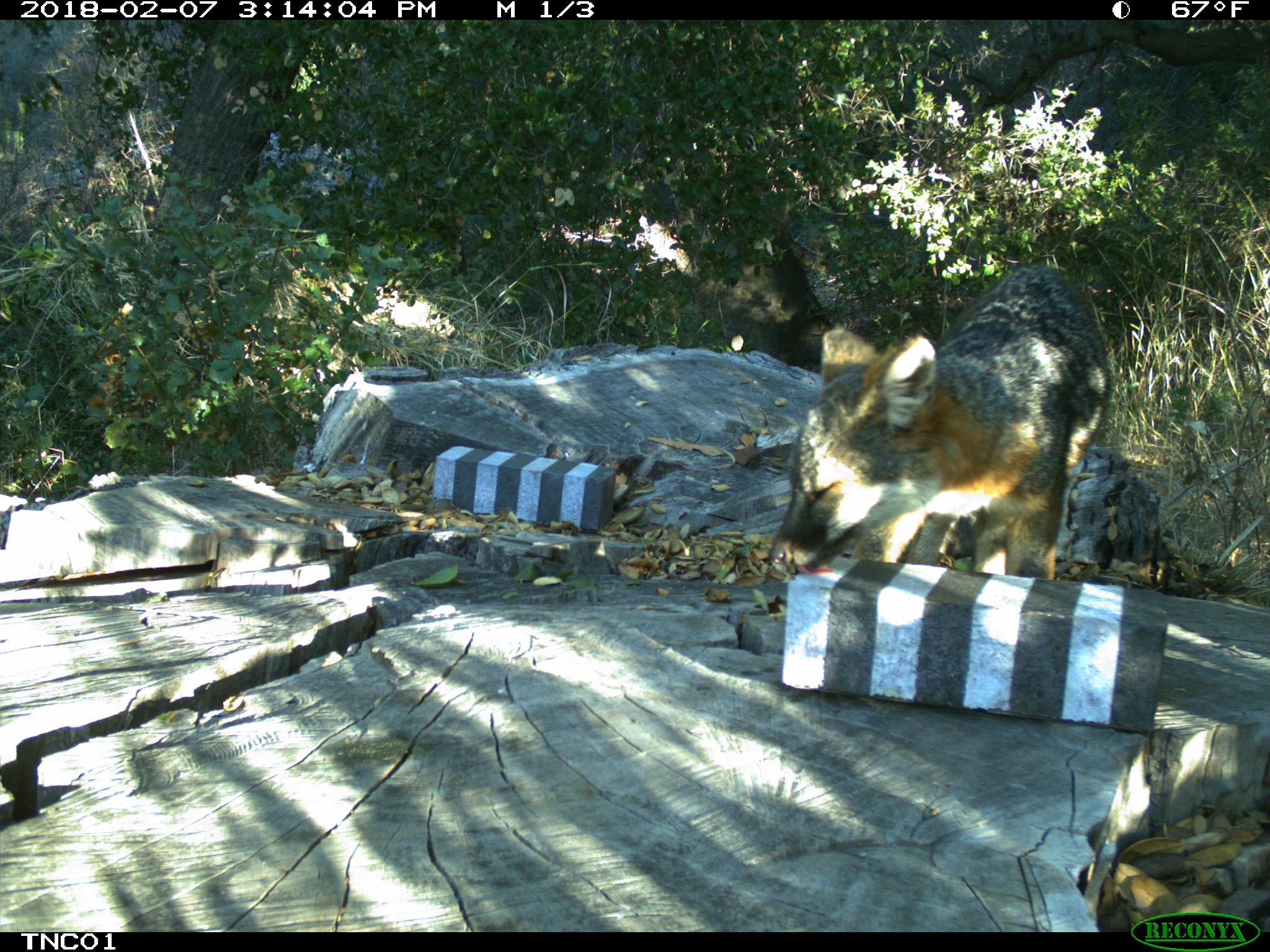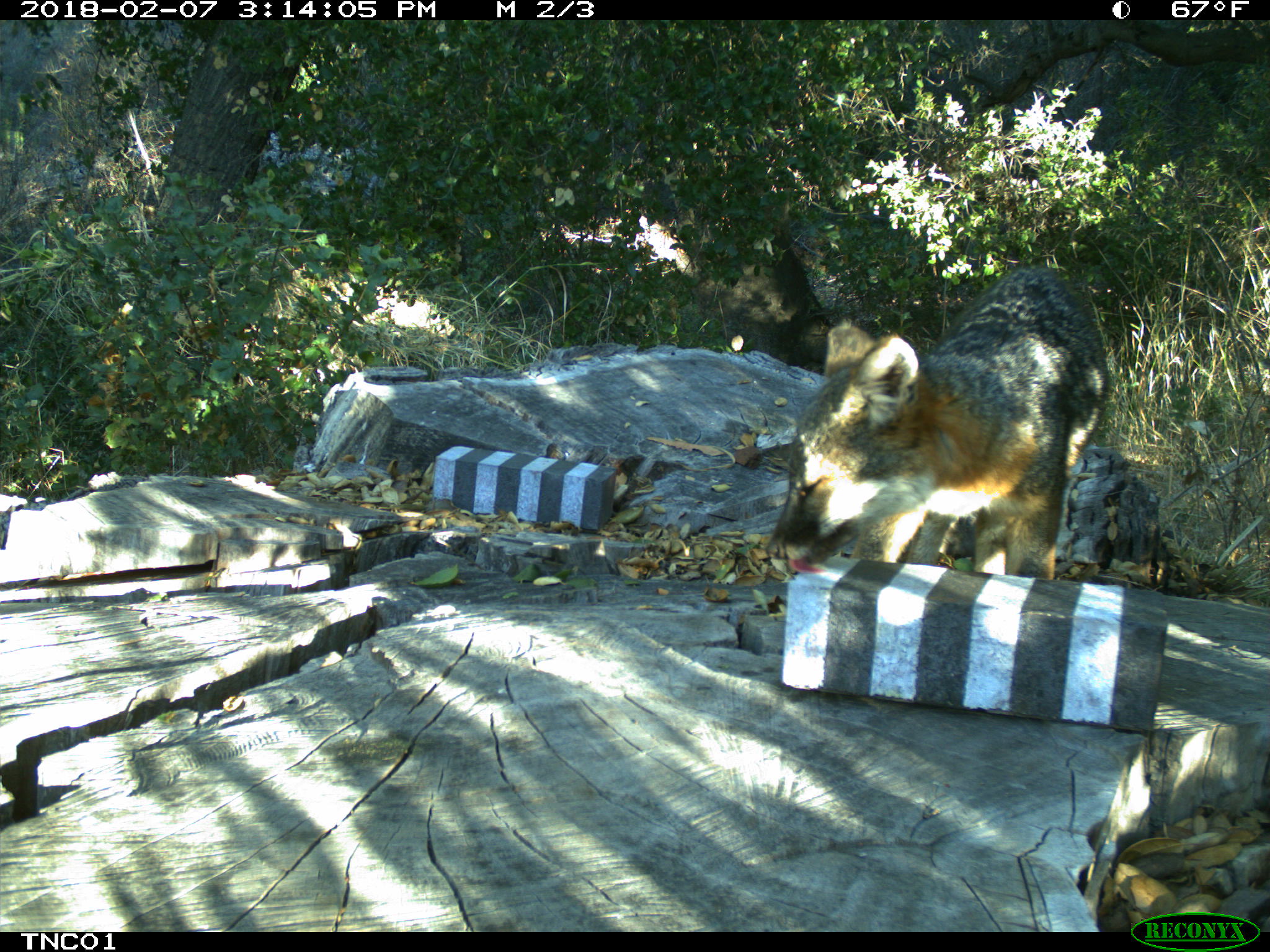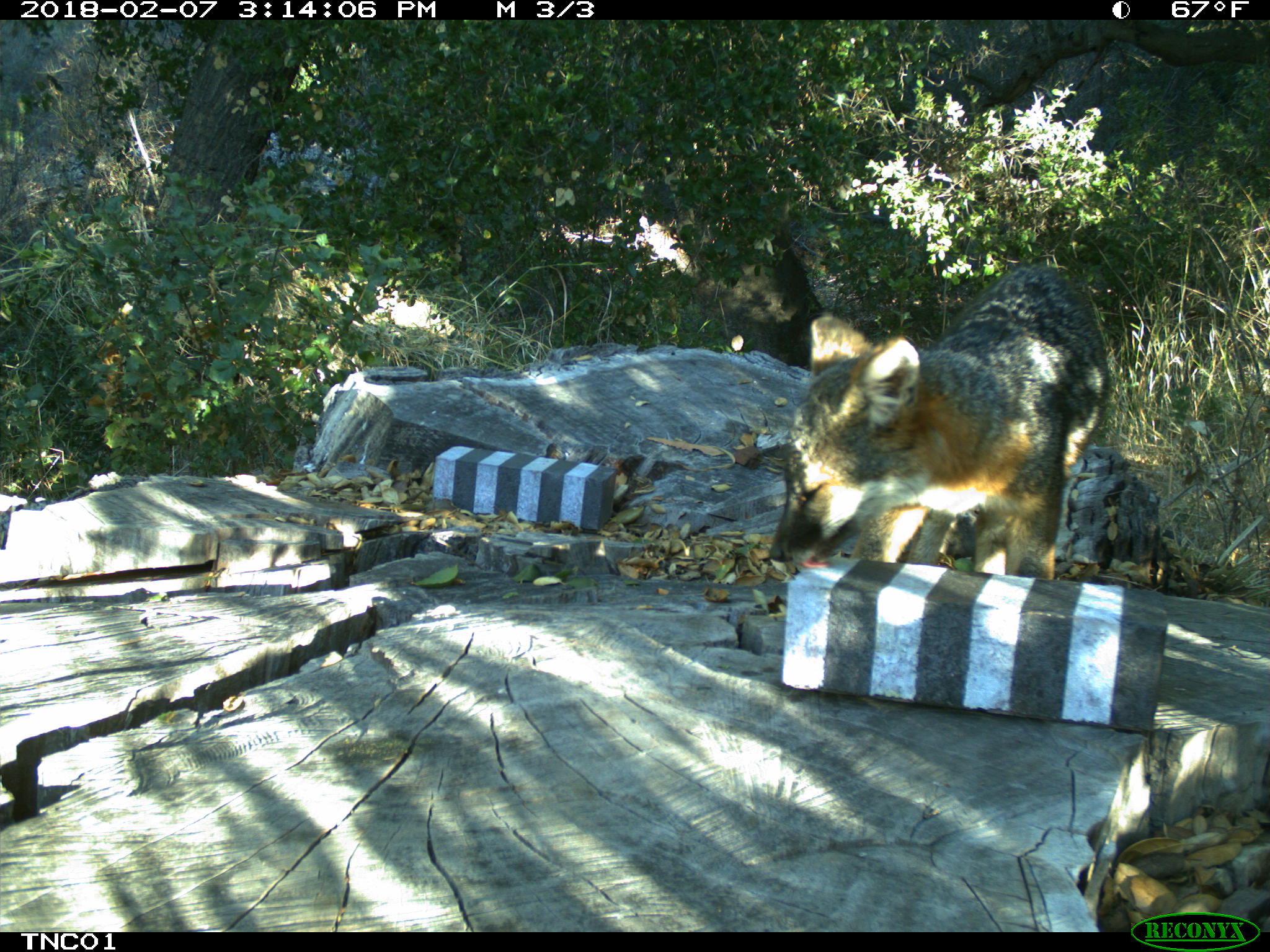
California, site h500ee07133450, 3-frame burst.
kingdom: Animalia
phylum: Chordata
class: Mammalia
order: Carnivora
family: Canidae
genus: Urocyon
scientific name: Urocyon littoralis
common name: island fox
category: fox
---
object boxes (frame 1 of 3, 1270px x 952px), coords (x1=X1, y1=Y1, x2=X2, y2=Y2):
fox: (x1=769, y1=263, x2=1114, y2=579)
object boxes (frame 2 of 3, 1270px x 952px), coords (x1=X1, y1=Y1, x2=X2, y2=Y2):
fox: (x1=765, y1=263, x2=1109, y2=572)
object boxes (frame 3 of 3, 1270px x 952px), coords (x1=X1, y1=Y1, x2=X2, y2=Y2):
fox: (x1=769, y1=260, x2=1112, y2=581)